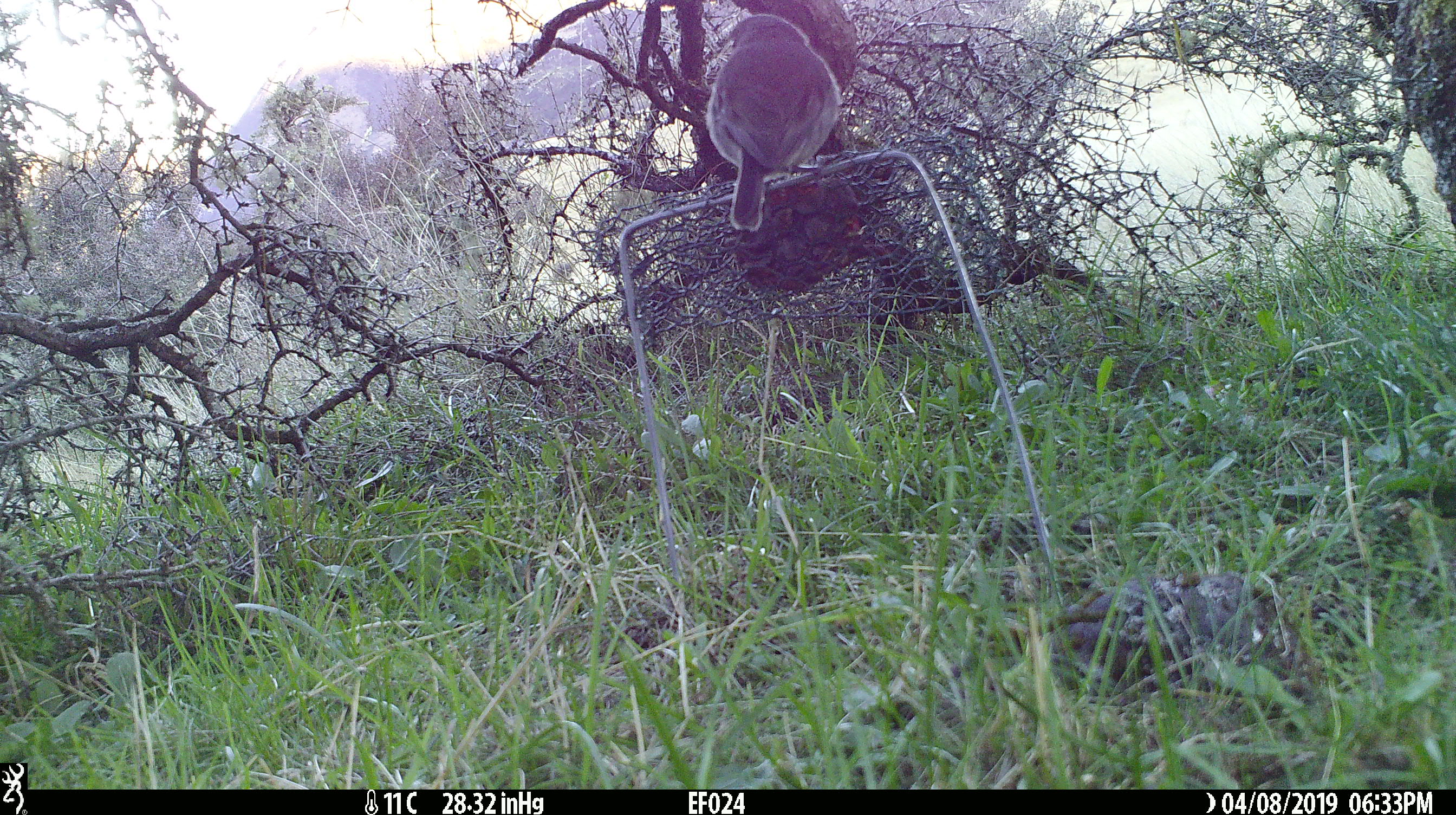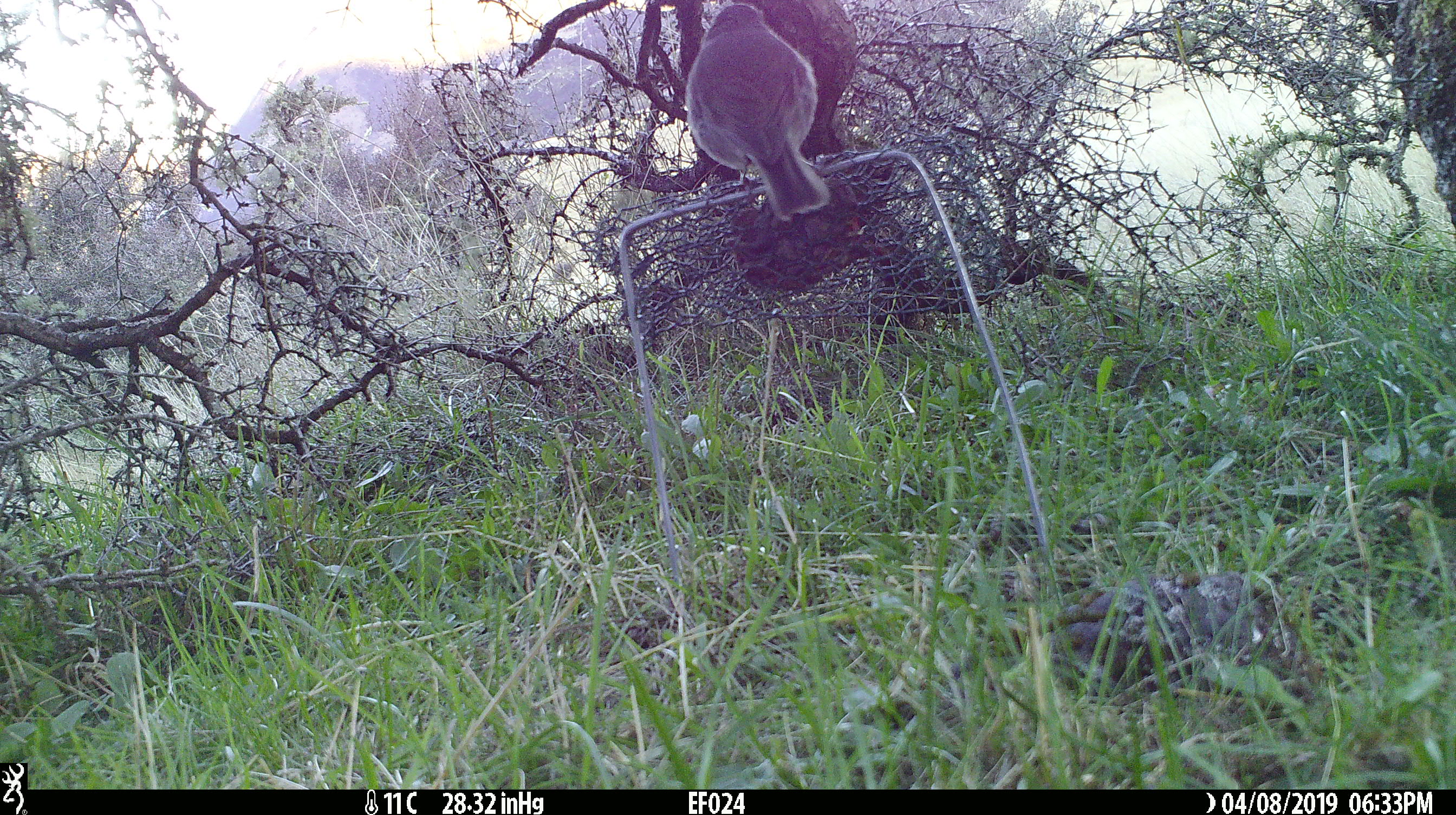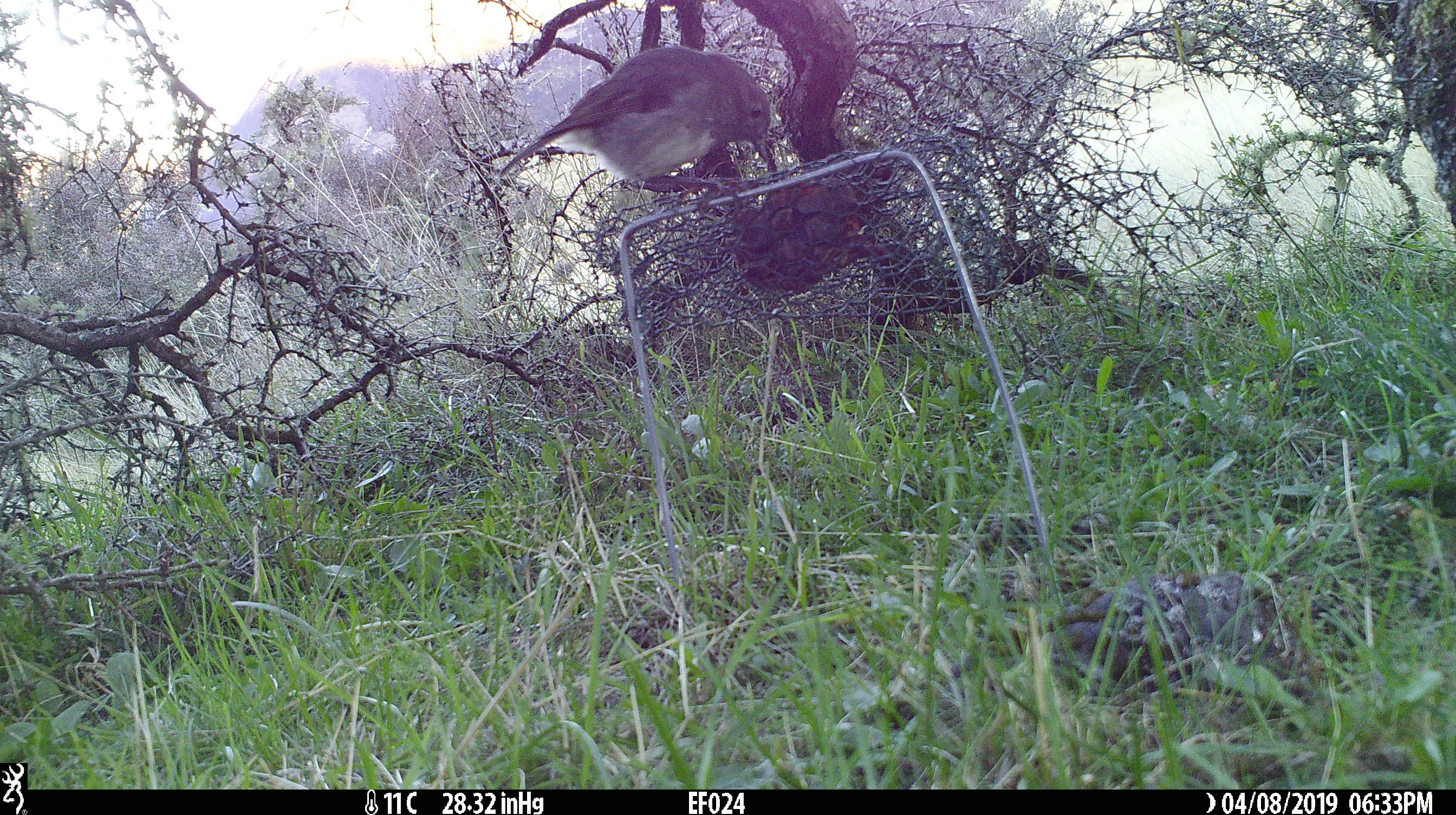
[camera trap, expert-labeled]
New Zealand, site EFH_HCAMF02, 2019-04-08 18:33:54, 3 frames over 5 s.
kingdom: Animalia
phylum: Chordata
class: Aves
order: Passeriformes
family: Petroicidae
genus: Petroica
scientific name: Petroica australis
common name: new zealand robin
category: robin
Robin (new zealand robin) (Petroica australis).